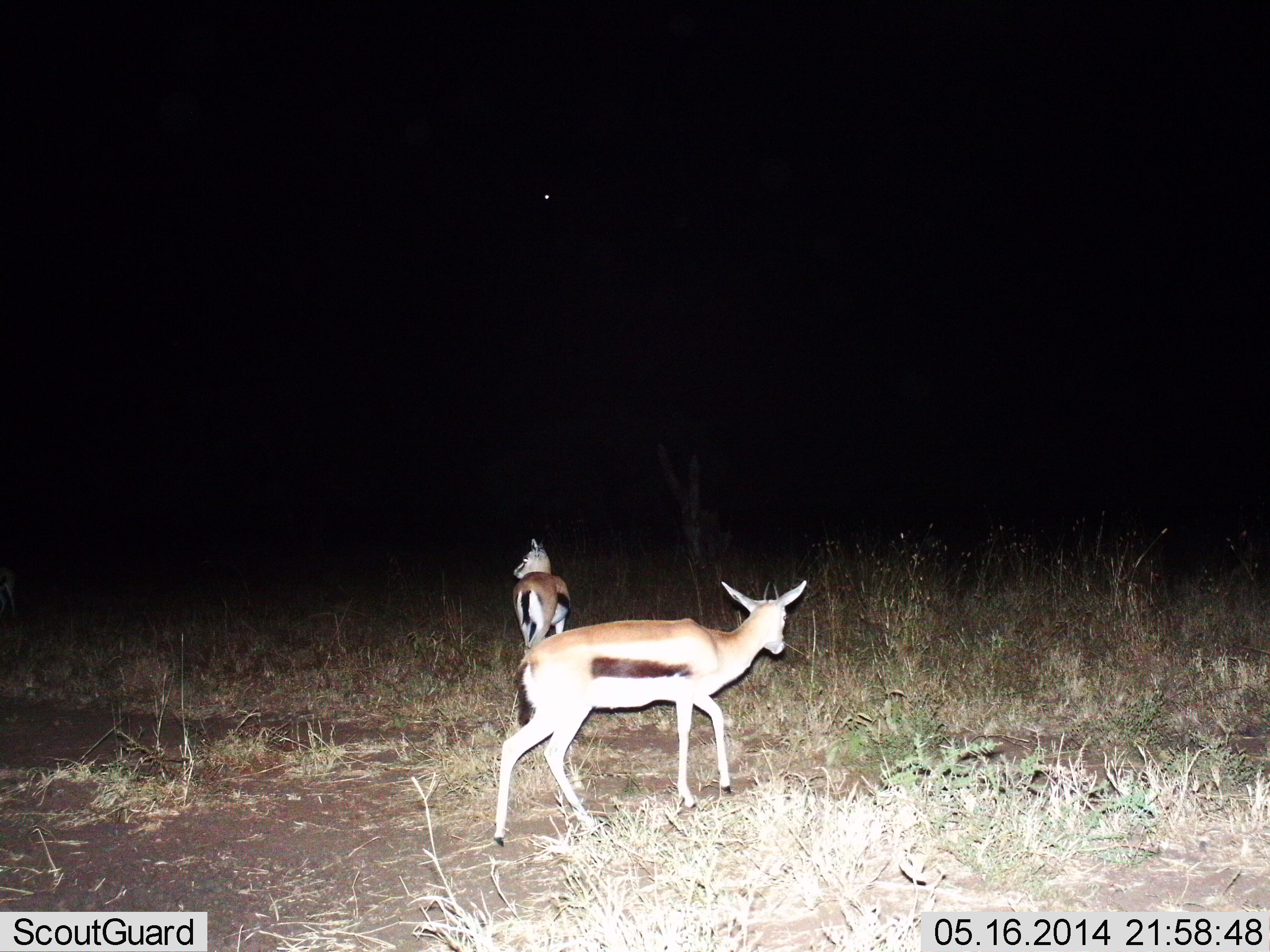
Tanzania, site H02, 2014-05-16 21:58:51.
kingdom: Animalia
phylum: Chordata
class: Mammalia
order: Artiodactyla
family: Bovidae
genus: Eudorcas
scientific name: Eudorcas thomsonii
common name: thomson's gazelle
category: gazellethomsons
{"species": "gazellethomsons (thomson's gazelle) (Eudorcas thomsonii)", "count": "2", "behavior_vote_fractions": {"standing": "60%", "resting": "0%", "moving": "60%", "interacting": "0%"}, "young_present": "0%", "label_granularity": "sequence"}